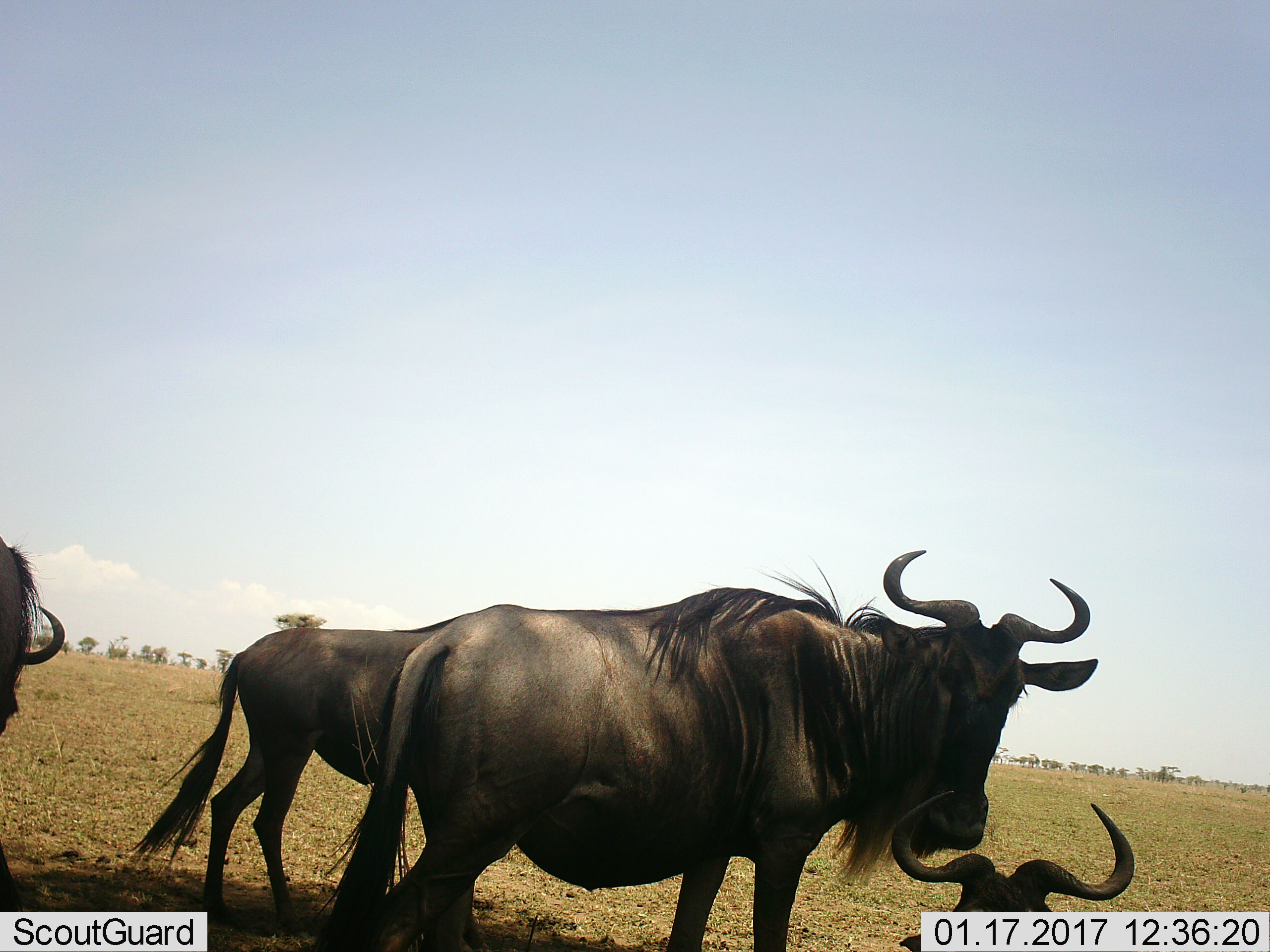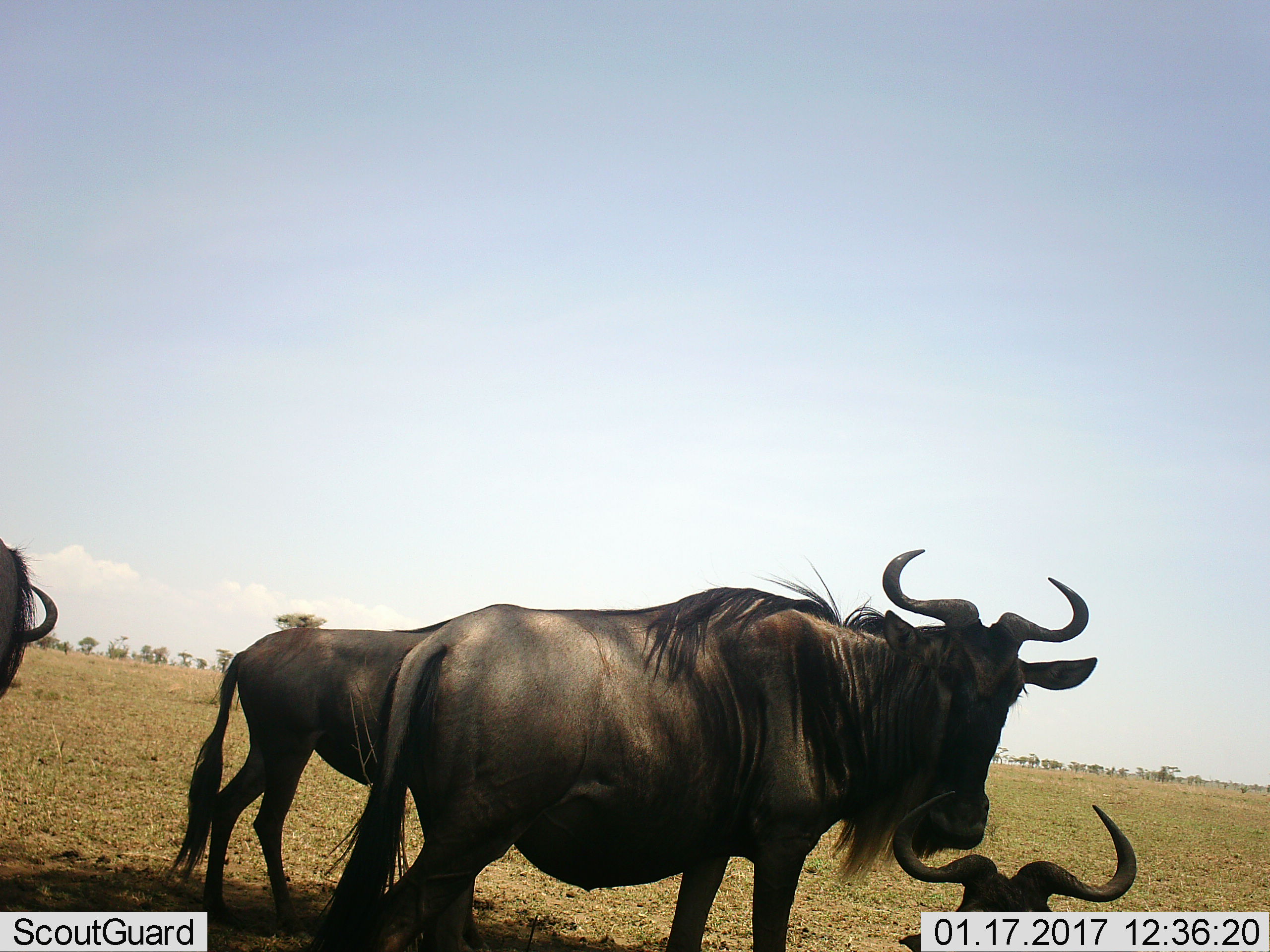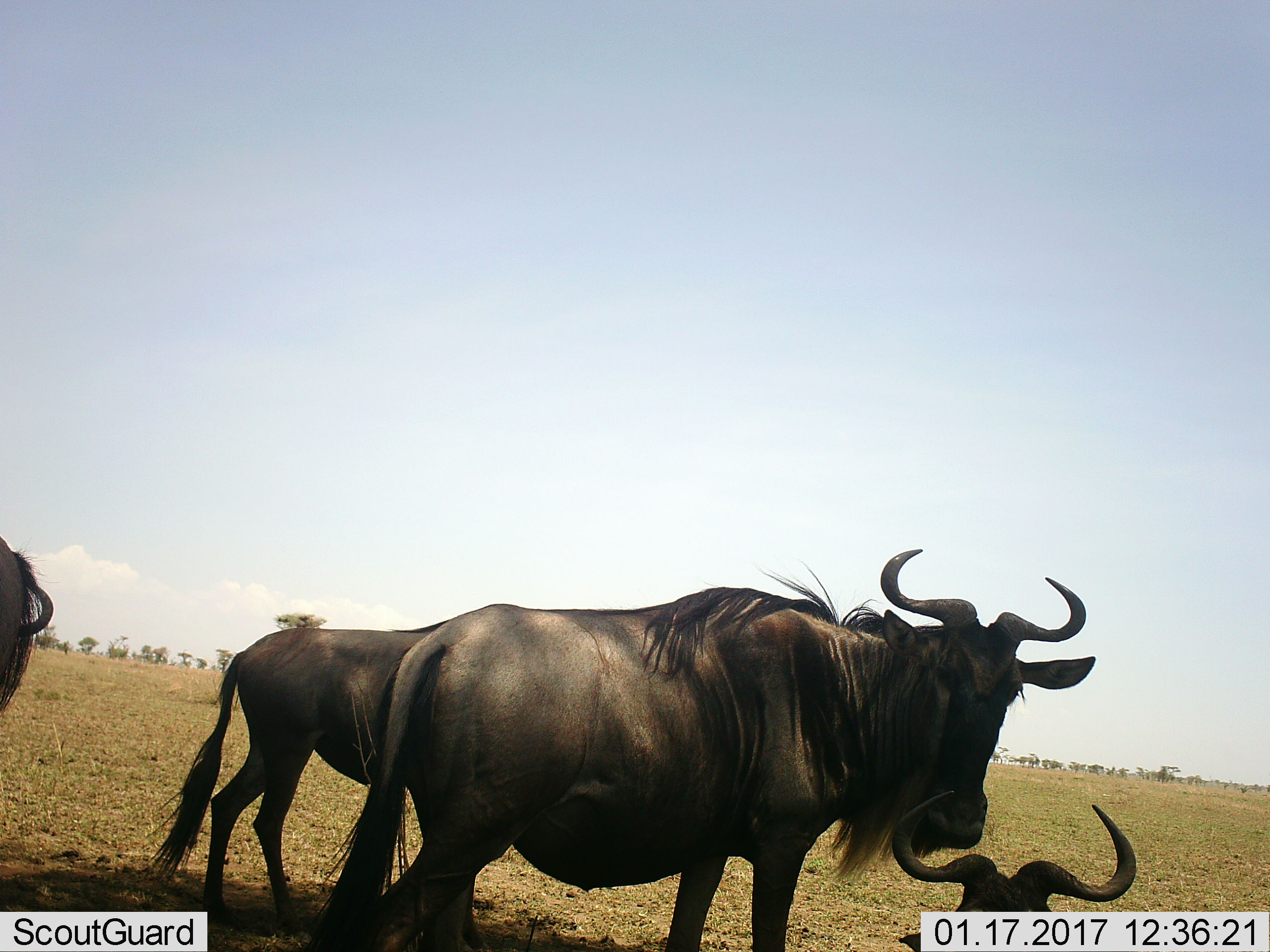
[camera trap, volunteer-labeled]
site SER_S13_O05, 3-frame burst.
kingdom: Animalia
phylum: Chordata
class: Mammalia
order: Artiodactyla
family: Bovidae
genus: Connochaetes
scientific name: Connochaetes taurinus taurinus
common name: blue wildebeest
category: wildebeestblue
Wildebeestblue (blue wildebeest) (Connochaetes taurinus taurinus), count 4. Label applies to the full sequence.